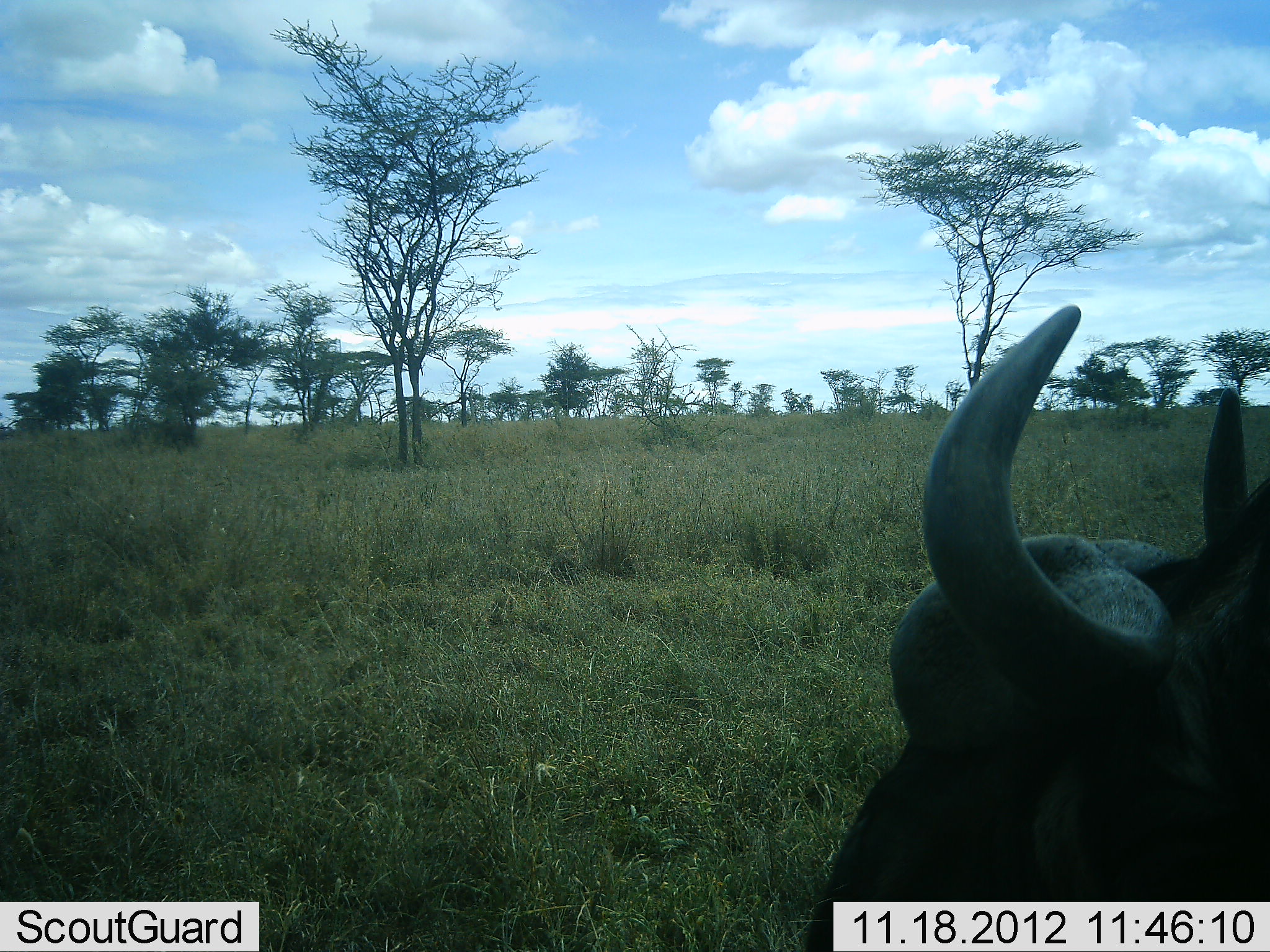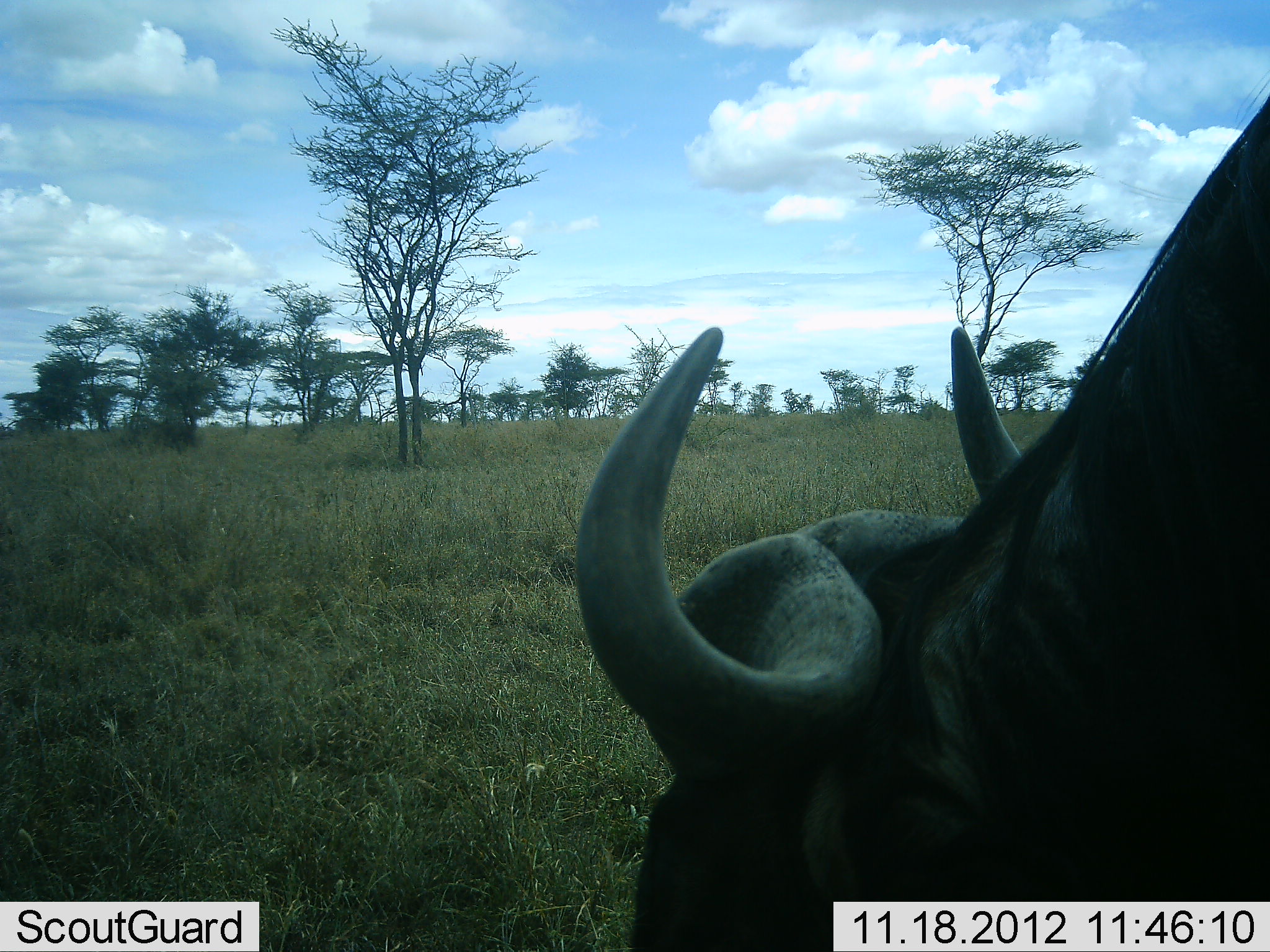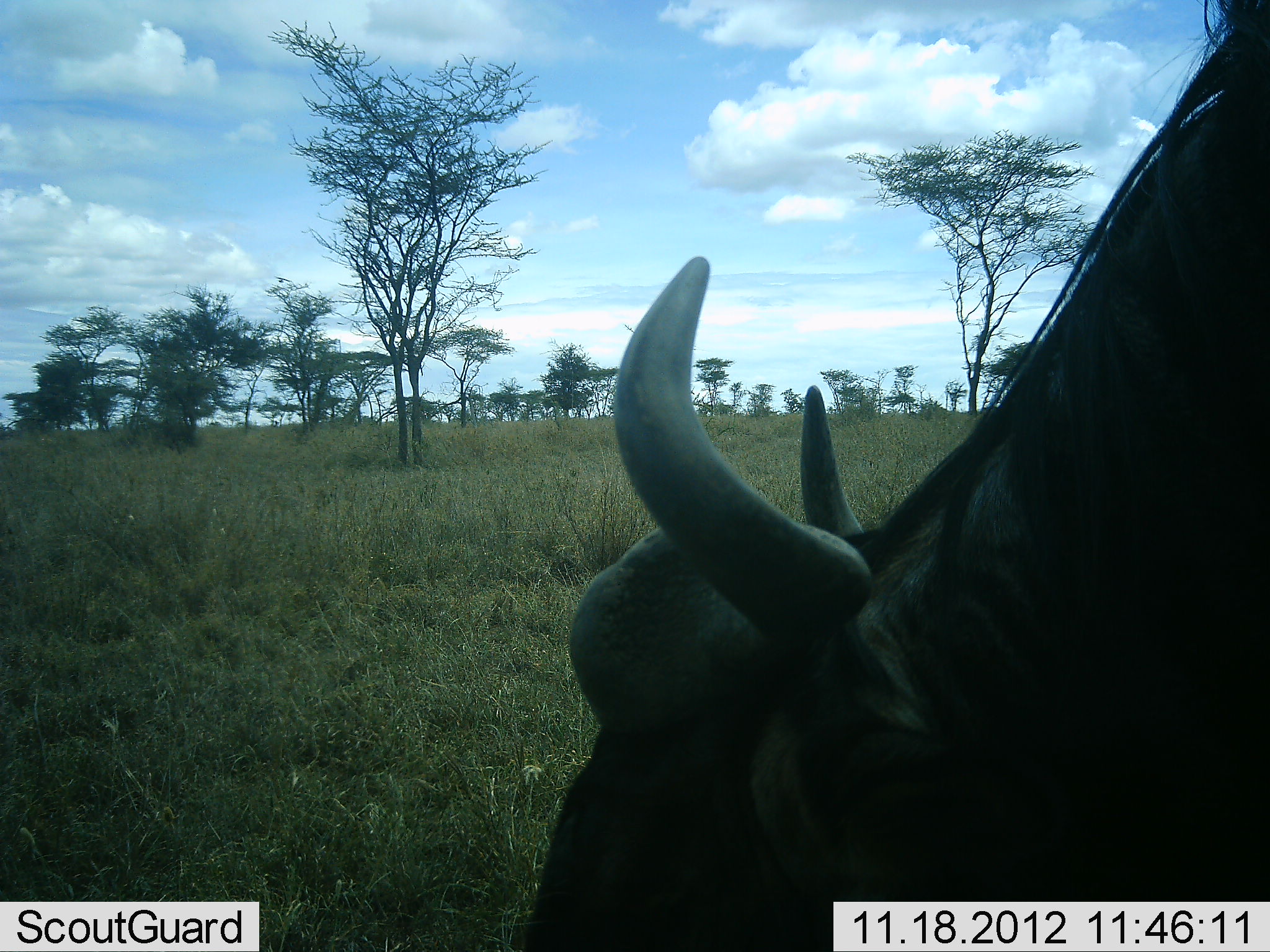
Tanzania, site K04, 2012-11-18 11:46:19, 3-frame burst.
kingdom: Animalia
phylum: Chordata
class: Mammalia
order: Artiodactyla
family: Bovidae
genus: Syncerus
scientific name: Syncerus caffer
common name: cape buffalo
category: buffalo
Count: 1.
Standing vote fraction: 9%.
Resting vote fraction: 0%.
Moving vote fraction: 55%.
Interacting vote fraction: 0%.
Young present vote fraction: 0%.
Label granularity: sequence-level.